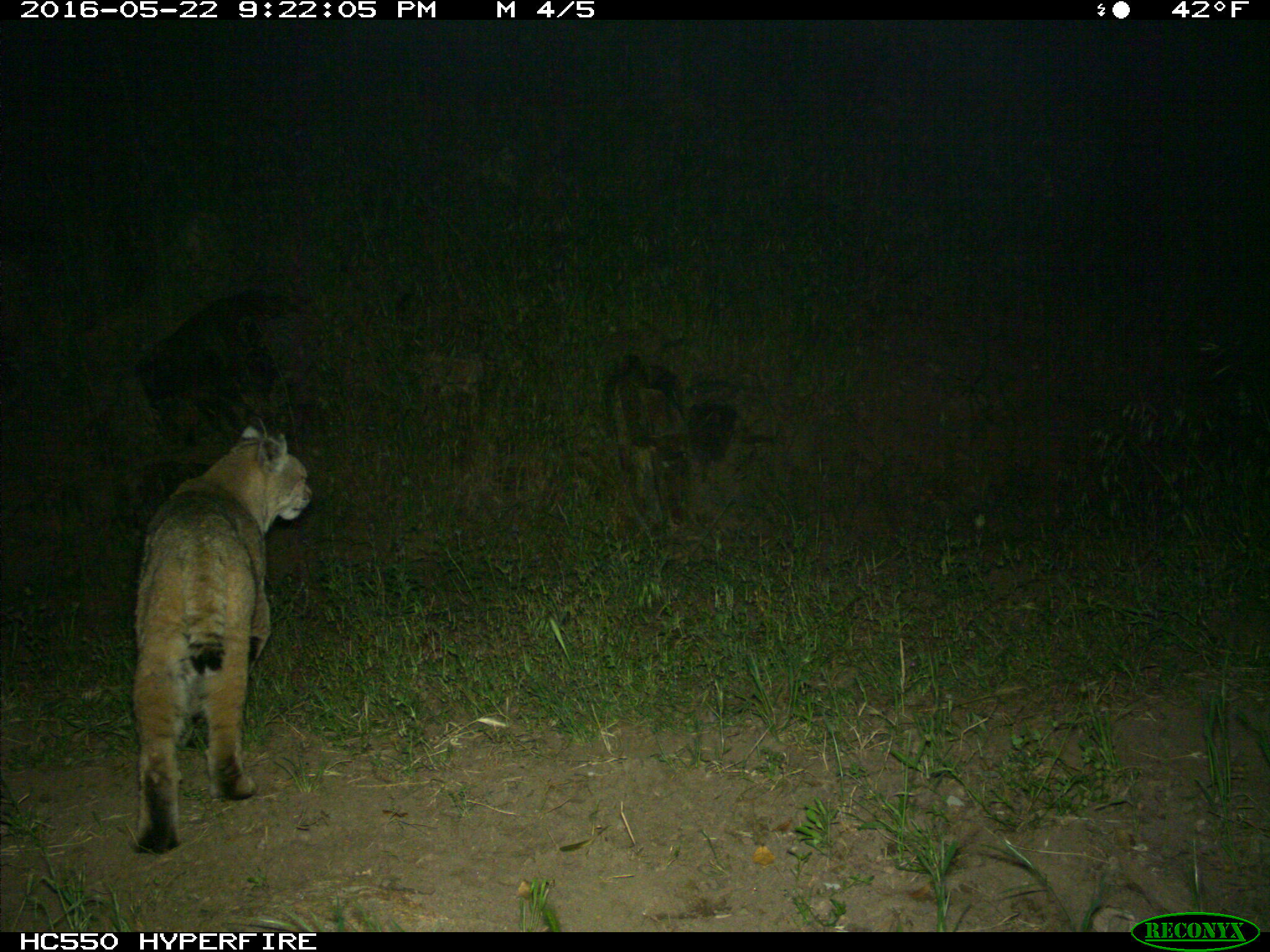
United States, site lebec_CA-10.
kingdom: Animalia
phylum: Chordata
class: Mammalia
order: Carnivora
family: Felidae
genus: Lynx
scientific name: Lynx rufus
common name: bobcat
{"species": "Lynx rufus (bobcat)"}